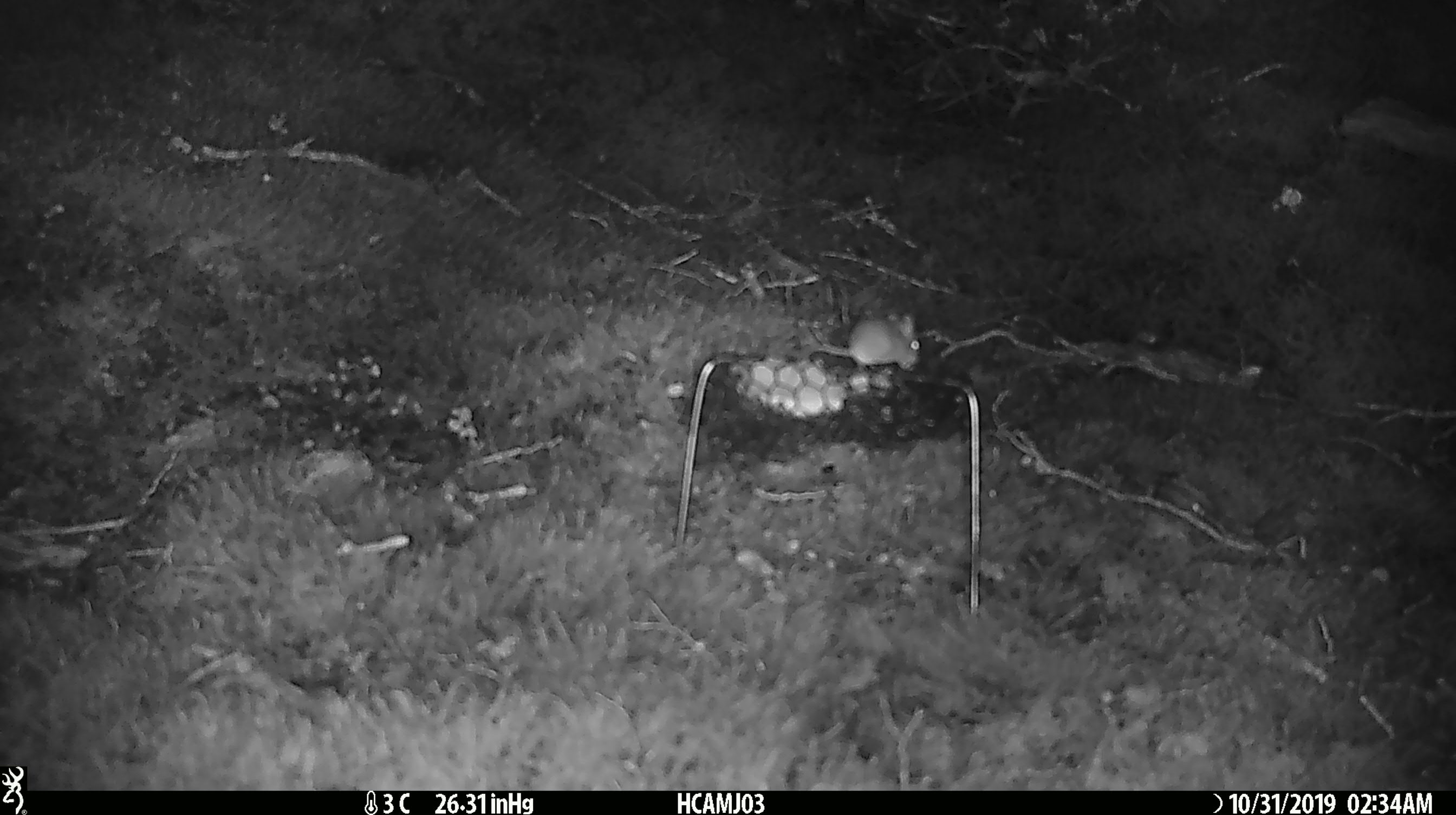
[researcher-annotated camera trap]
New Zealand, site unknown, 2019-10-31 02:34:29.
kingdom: Animalia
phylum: Chordata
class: Mammalia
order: Rodentia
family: Muridae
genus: Mus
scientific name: Mus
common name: mouse